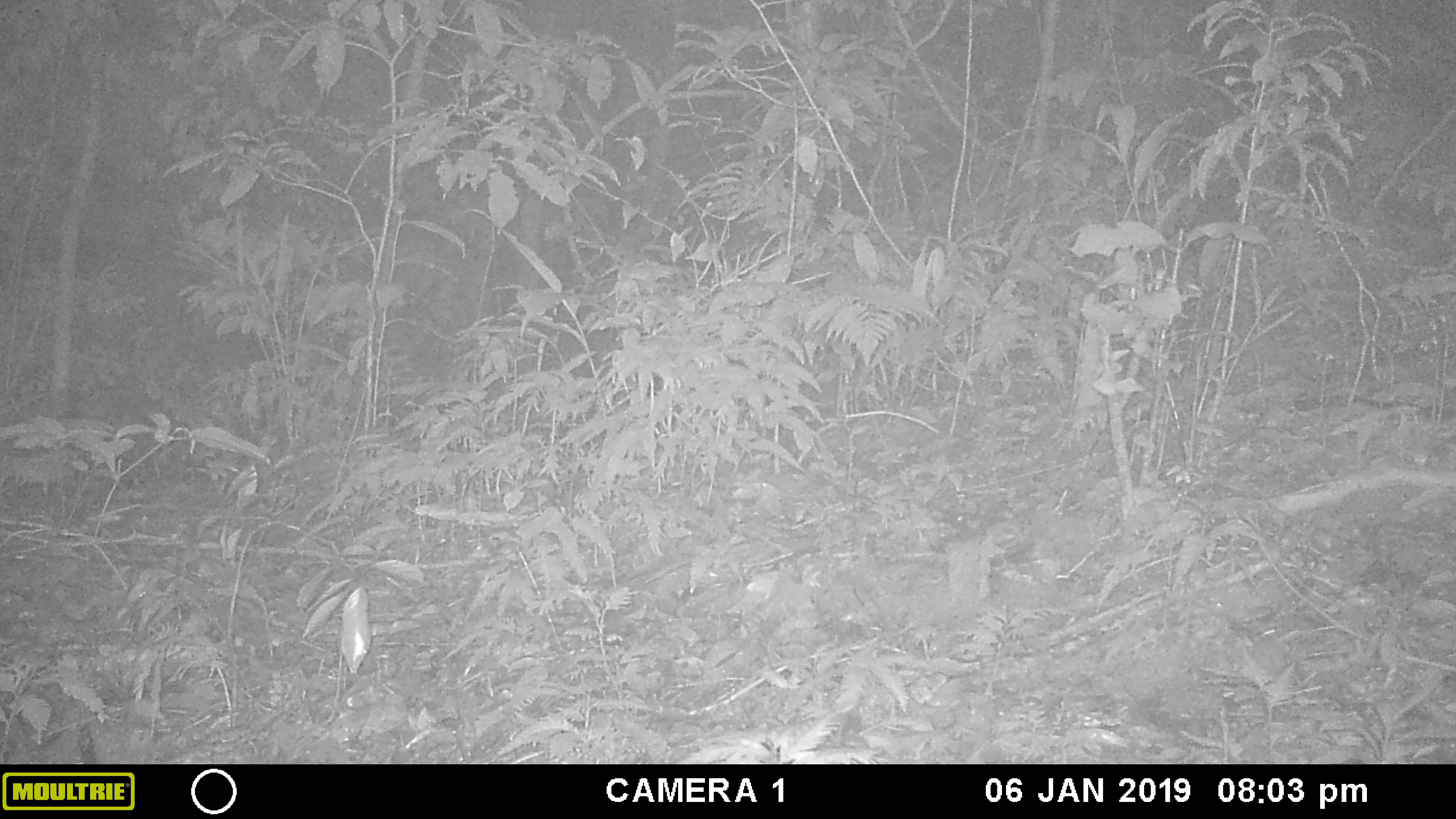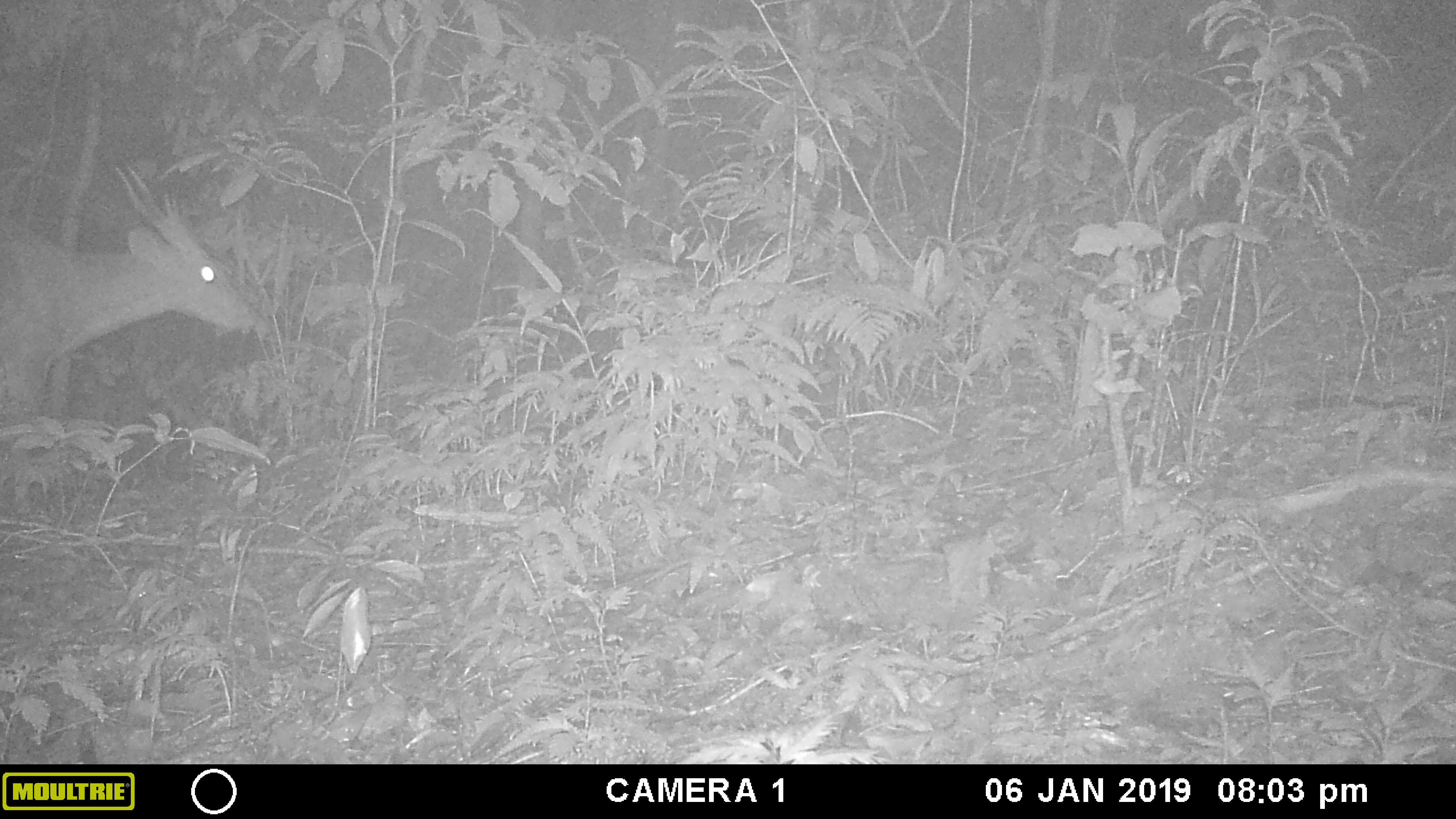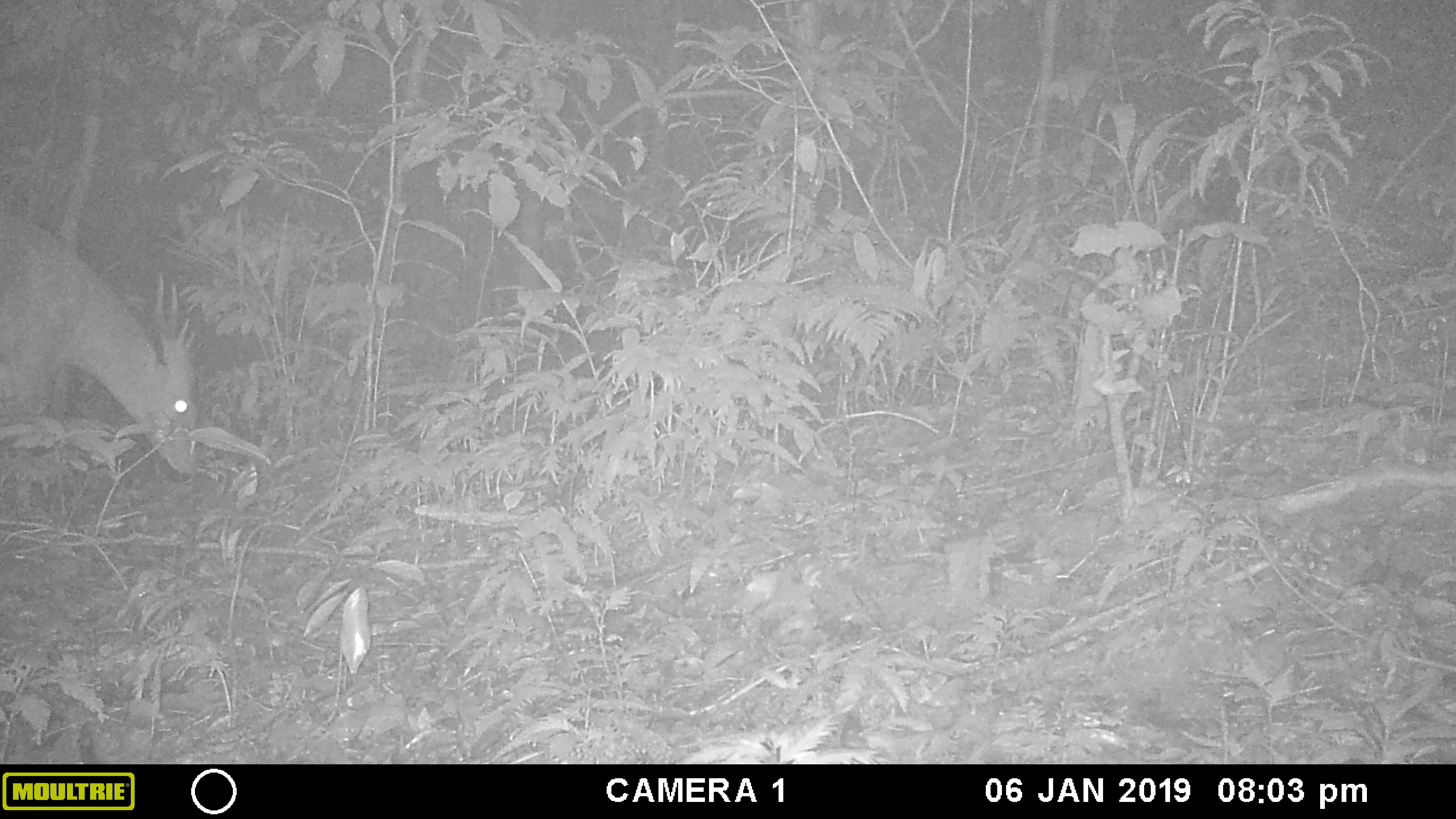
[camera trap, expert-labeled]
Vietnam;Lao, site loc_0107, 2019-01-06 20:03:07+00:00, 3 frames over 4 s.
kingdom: Animalia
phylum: Chordata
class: Mammalia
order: Artiodactyla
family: Cervidae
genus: Muntiacus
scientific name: Muntiacus vuquangensis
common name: large-antlered muntjac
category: large antlered muntjac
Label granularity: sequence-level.